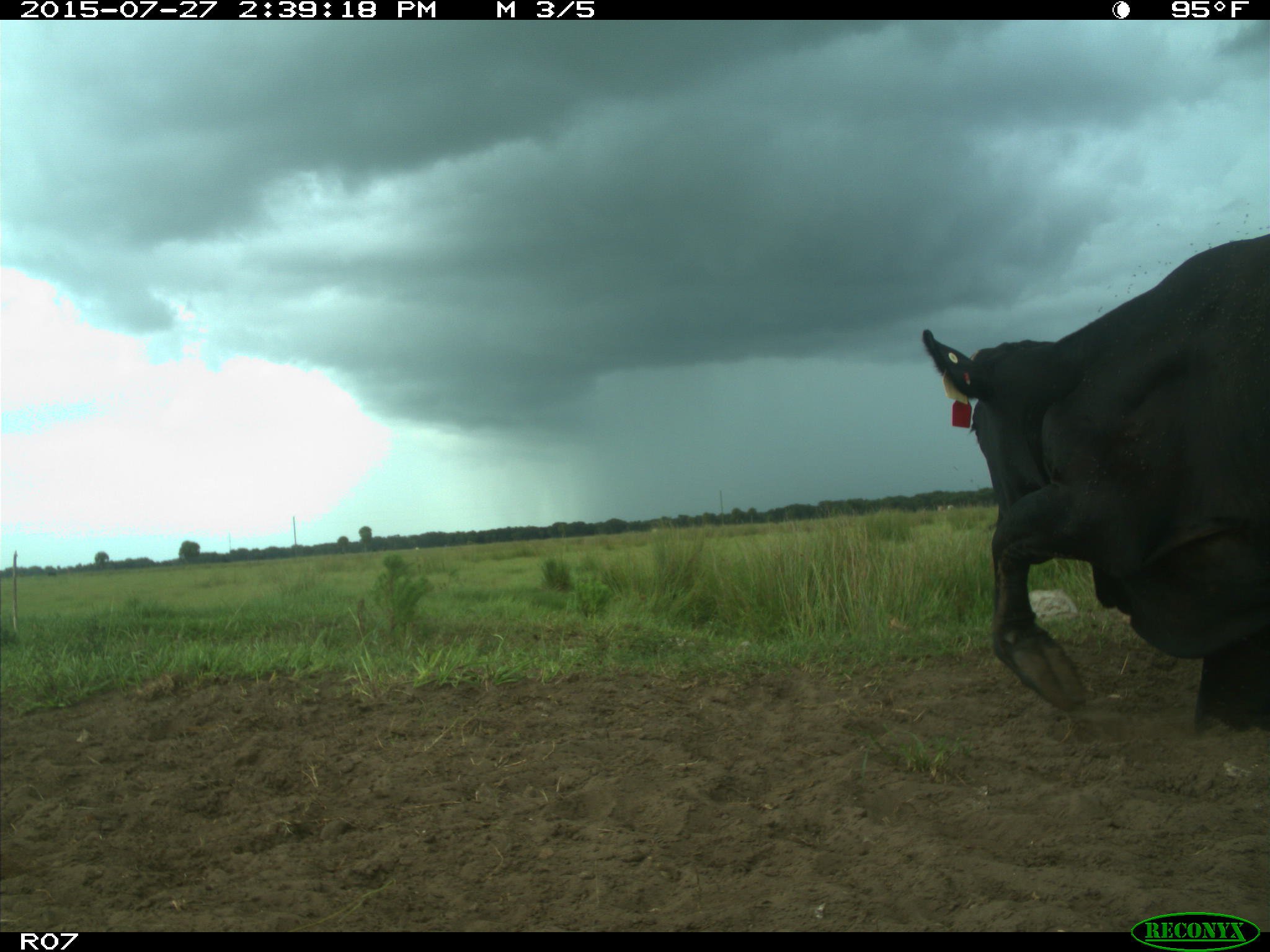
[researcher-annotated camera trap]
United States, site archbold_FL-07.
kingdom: Animalia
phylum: Chordata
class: Mammalia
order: Artiodactyla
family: Bovidae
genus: Bos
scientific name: Bos taurus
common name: domestic cow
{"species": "Bos taurus (domestic cow)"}